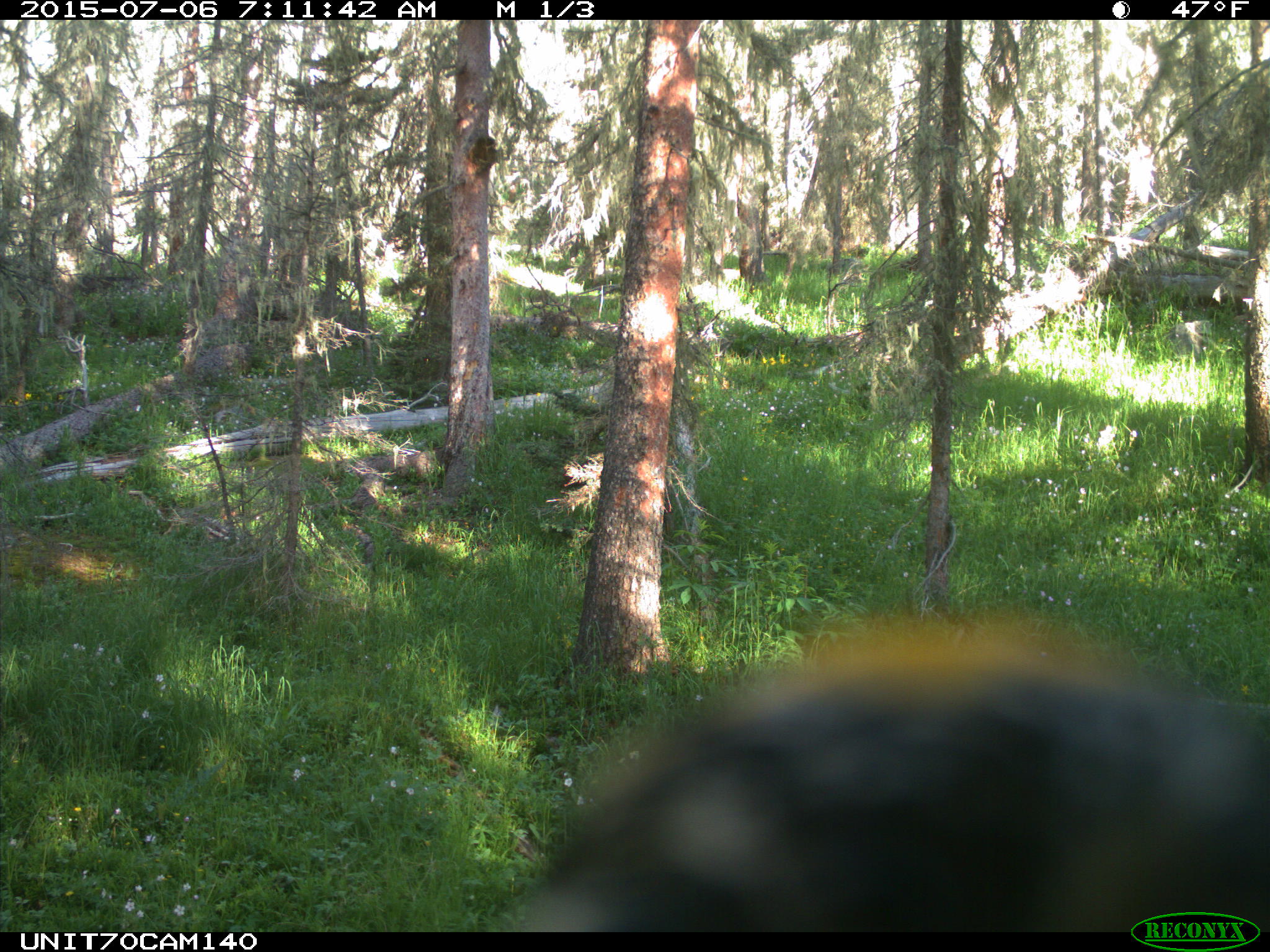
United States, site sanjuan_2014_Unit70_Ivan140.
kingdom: Animalia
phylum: Chordata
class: Aves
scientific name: Aves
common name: birds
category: unidentified bird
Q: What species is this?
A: Unidentified bird (birds) (Aves).